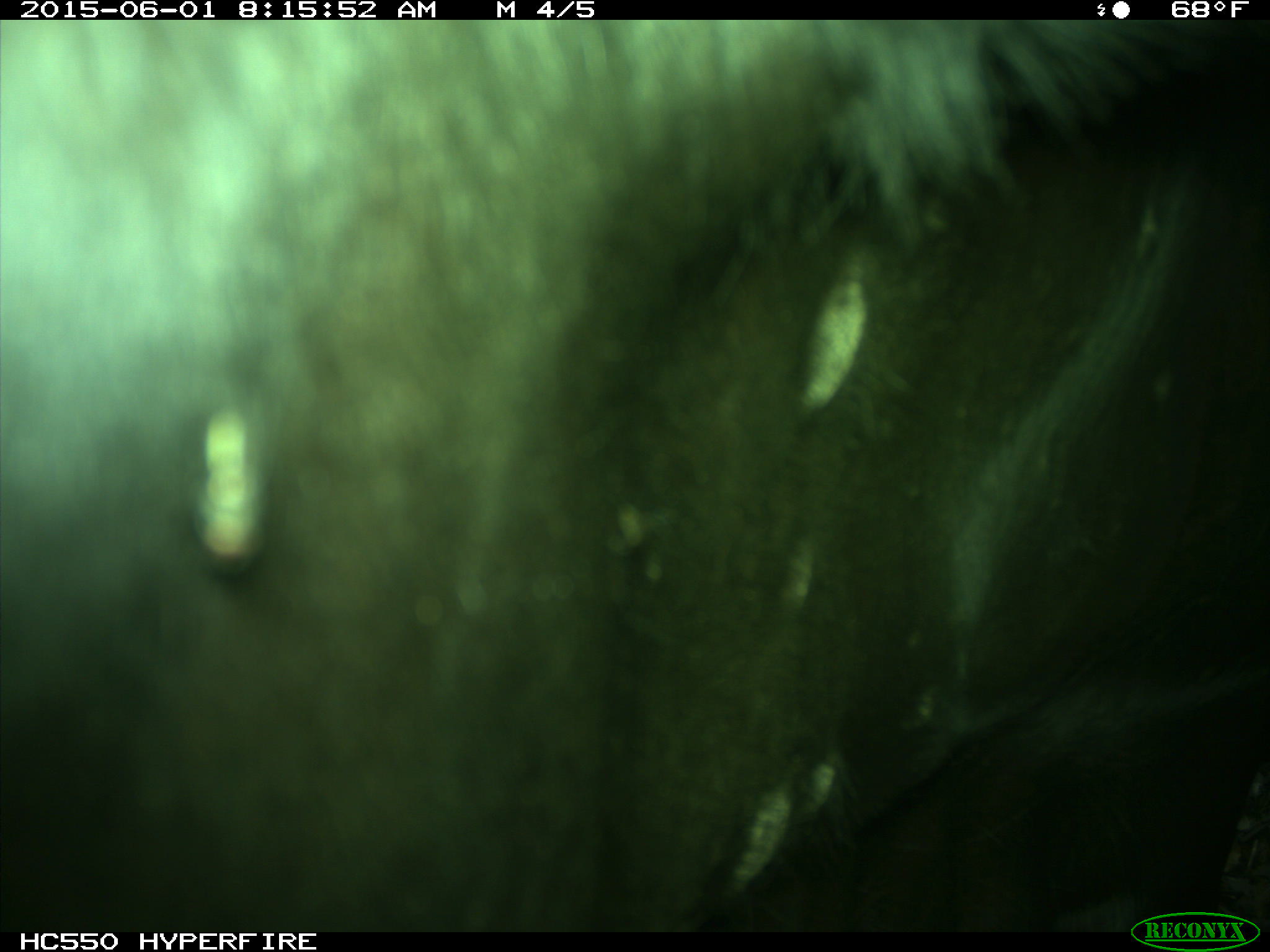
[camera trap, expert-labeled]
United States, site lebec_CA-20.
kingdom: Animalia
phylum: Chordata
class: Mammalia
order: Artiodactyla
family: Bovidae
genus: Bos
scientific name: Bos taurus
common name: domestic cow